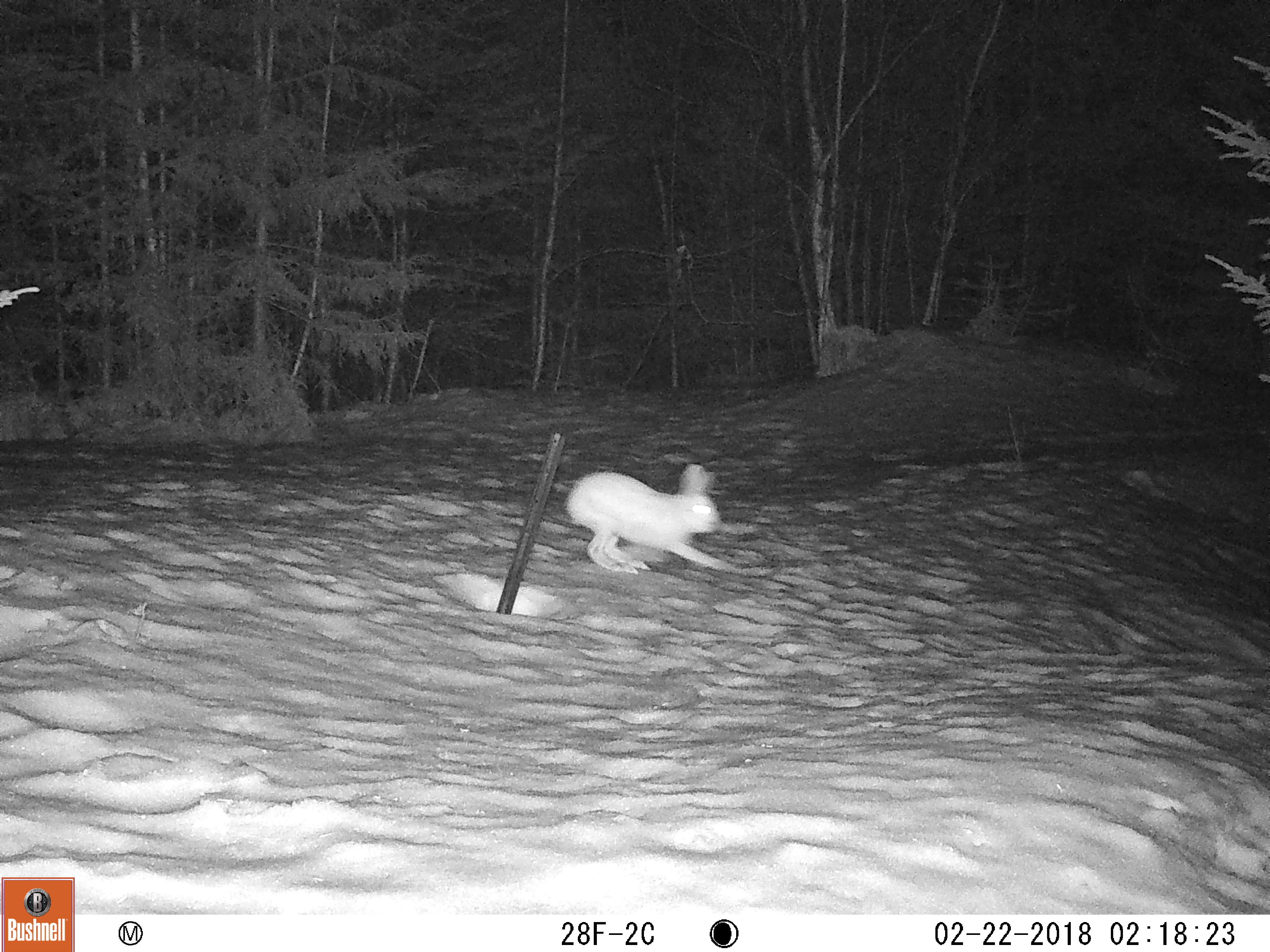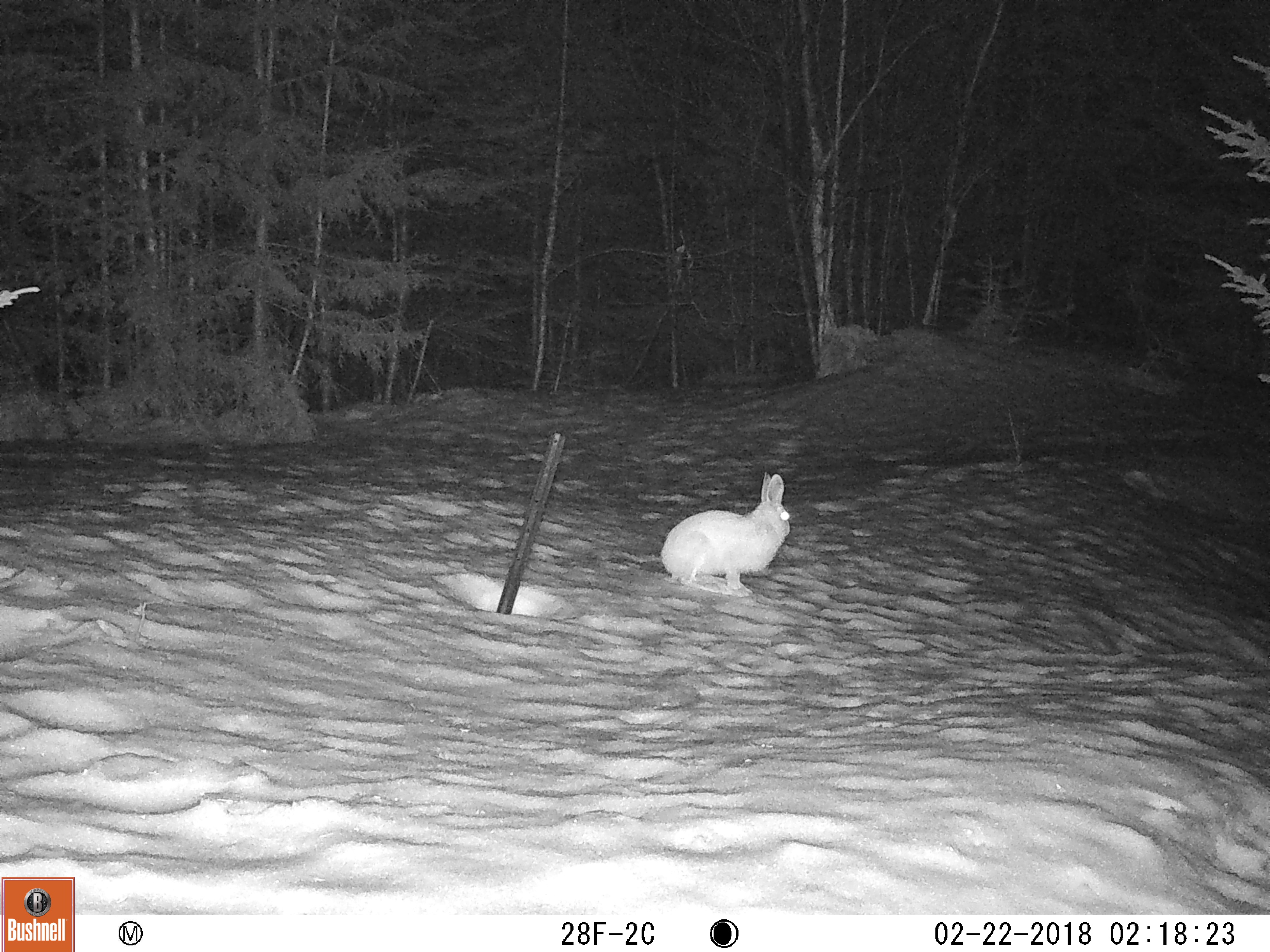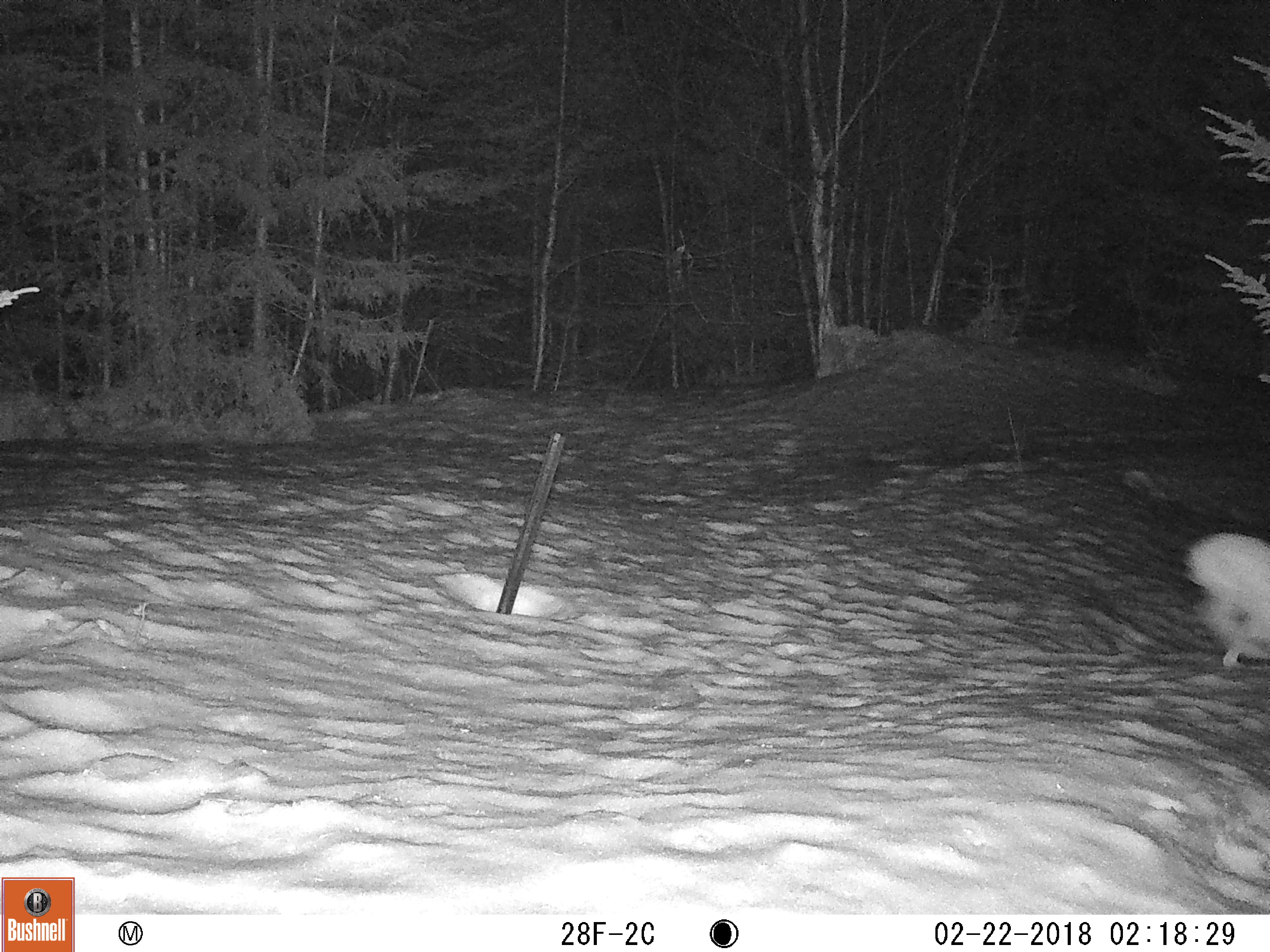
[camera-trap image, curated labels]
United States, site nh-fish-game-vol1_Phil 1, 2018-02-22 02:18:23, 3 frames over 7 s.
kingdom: Animalia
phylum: Chordata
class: Mammalia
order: Lagomorpha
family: Leporidae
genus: Lepus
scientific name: Lepus americanus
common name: snowshoe hare